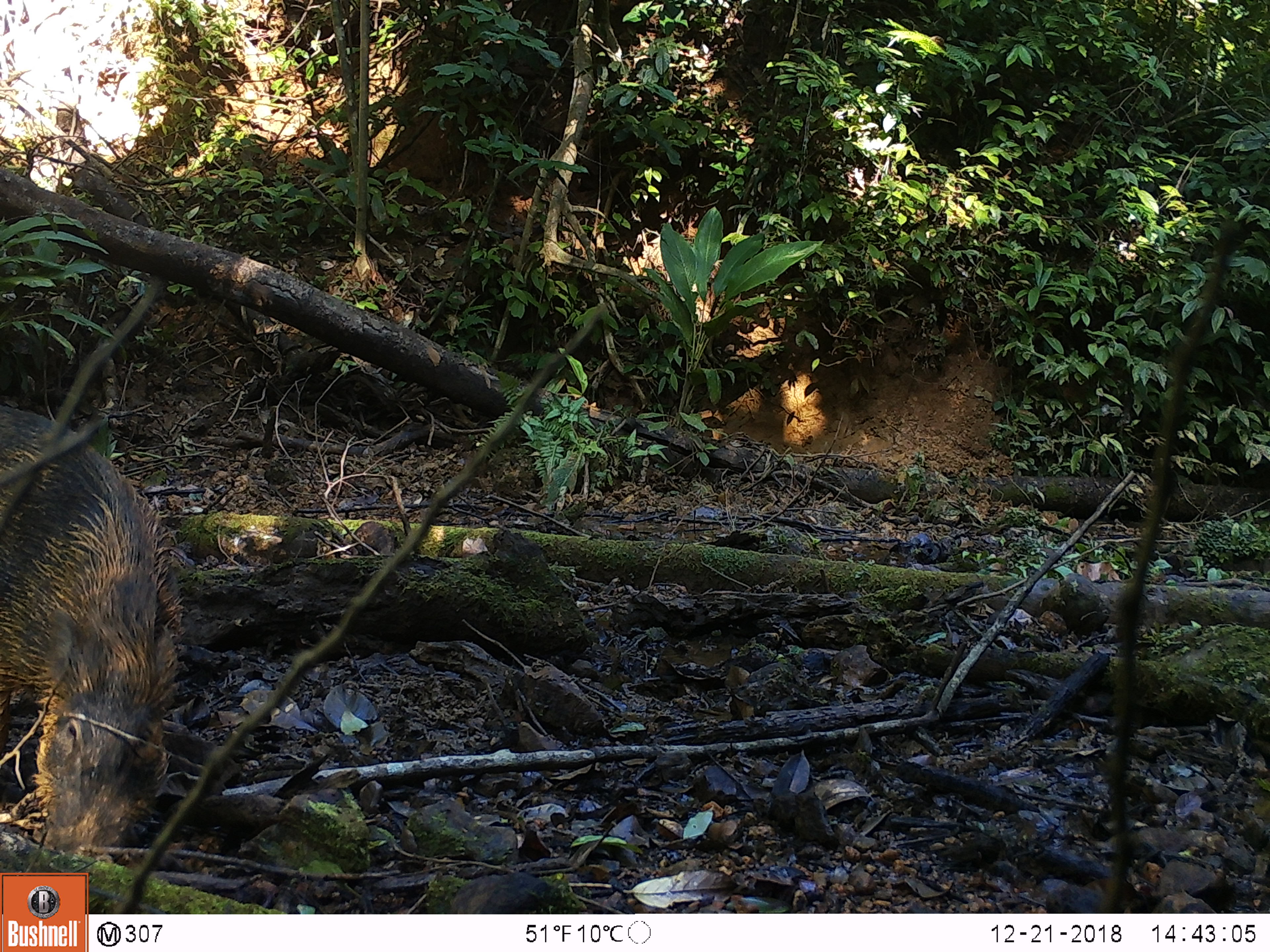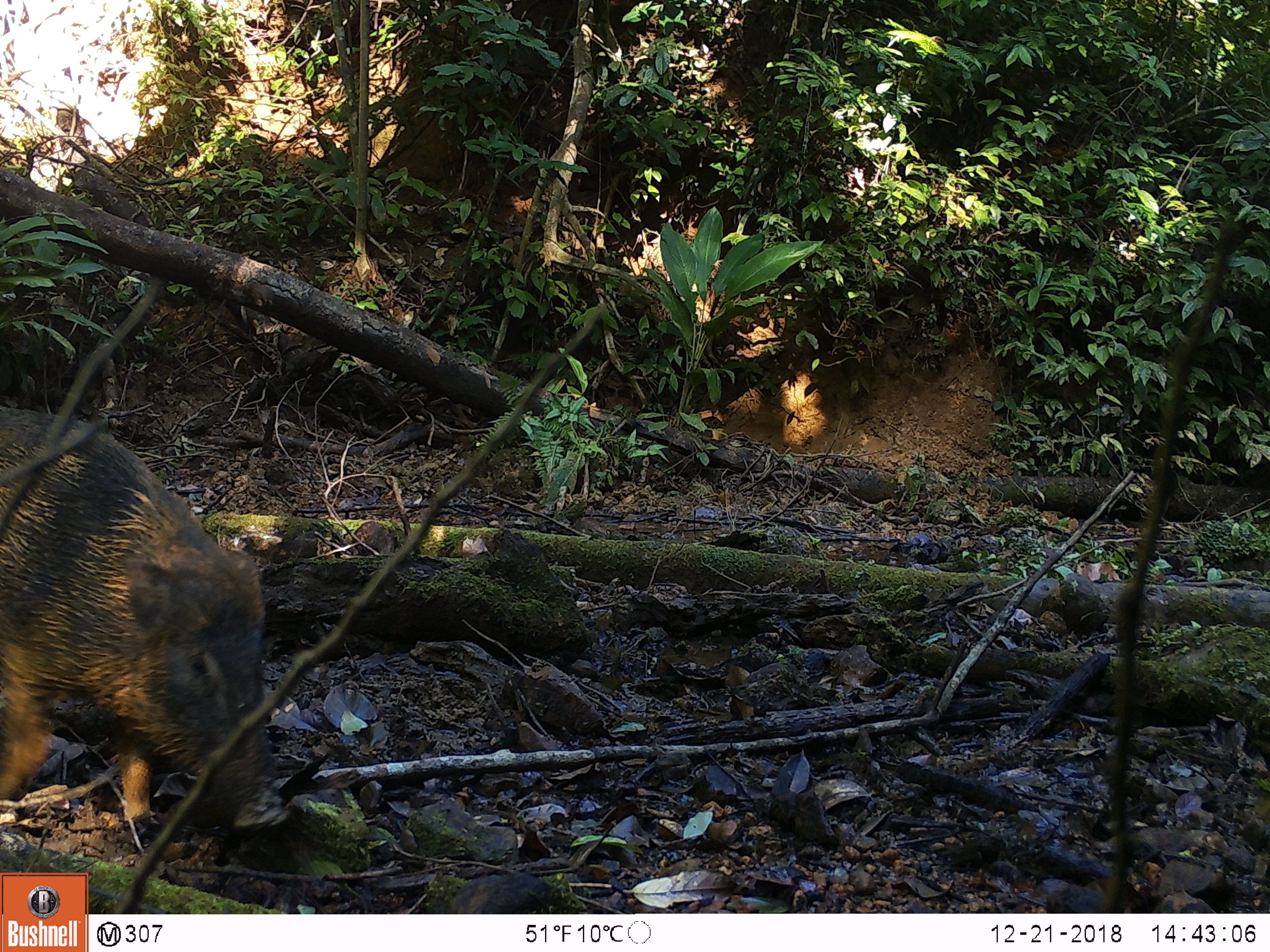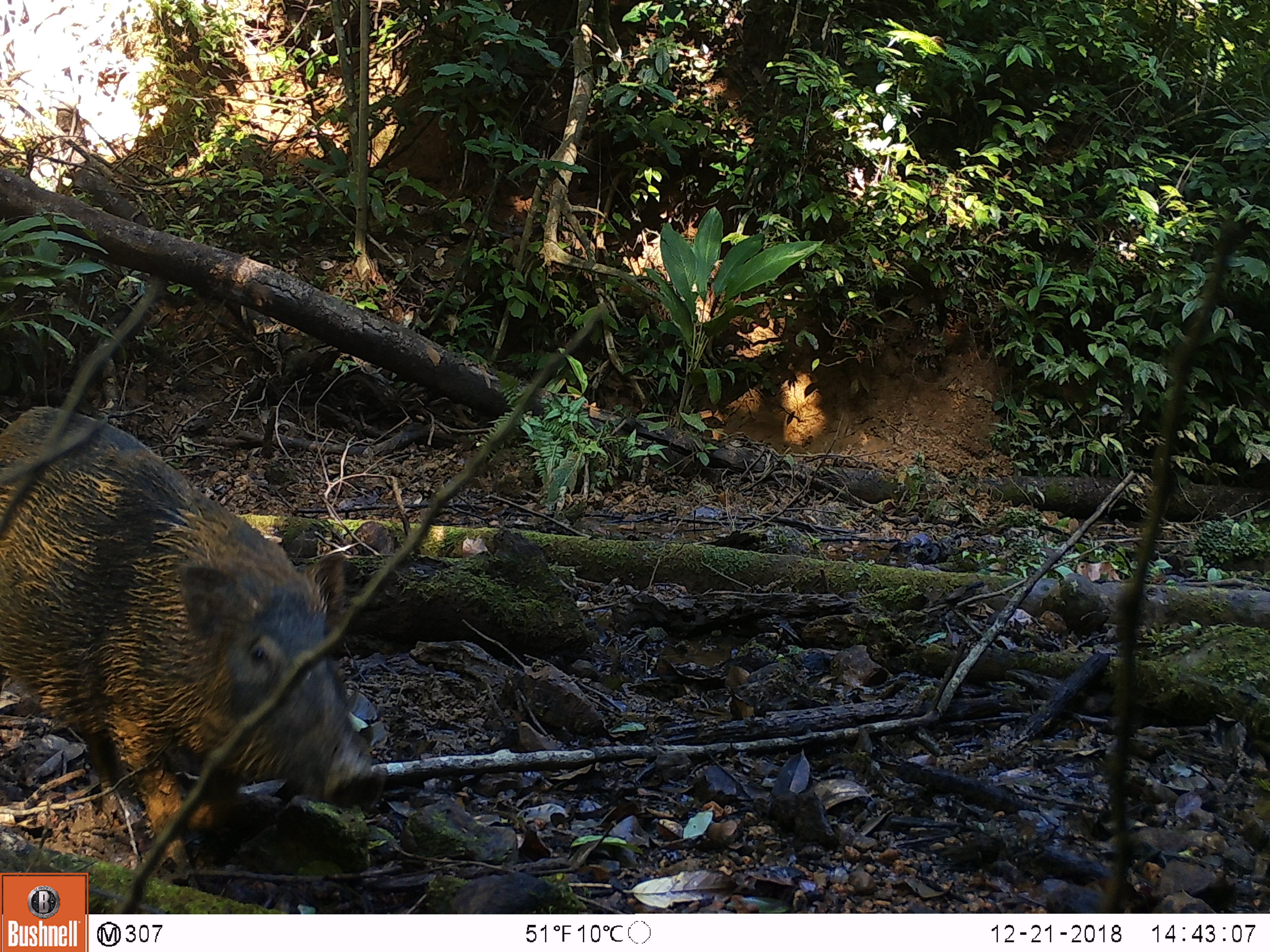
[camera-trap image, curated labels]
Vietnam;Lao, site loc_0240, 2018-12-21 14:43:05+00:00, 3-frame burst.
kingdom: Animalia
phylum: Chordata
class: Mammalia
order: Artiodactyla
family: Suidae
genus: Sus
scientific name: Sus scrofa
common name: eurasian wild pig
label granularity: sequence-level